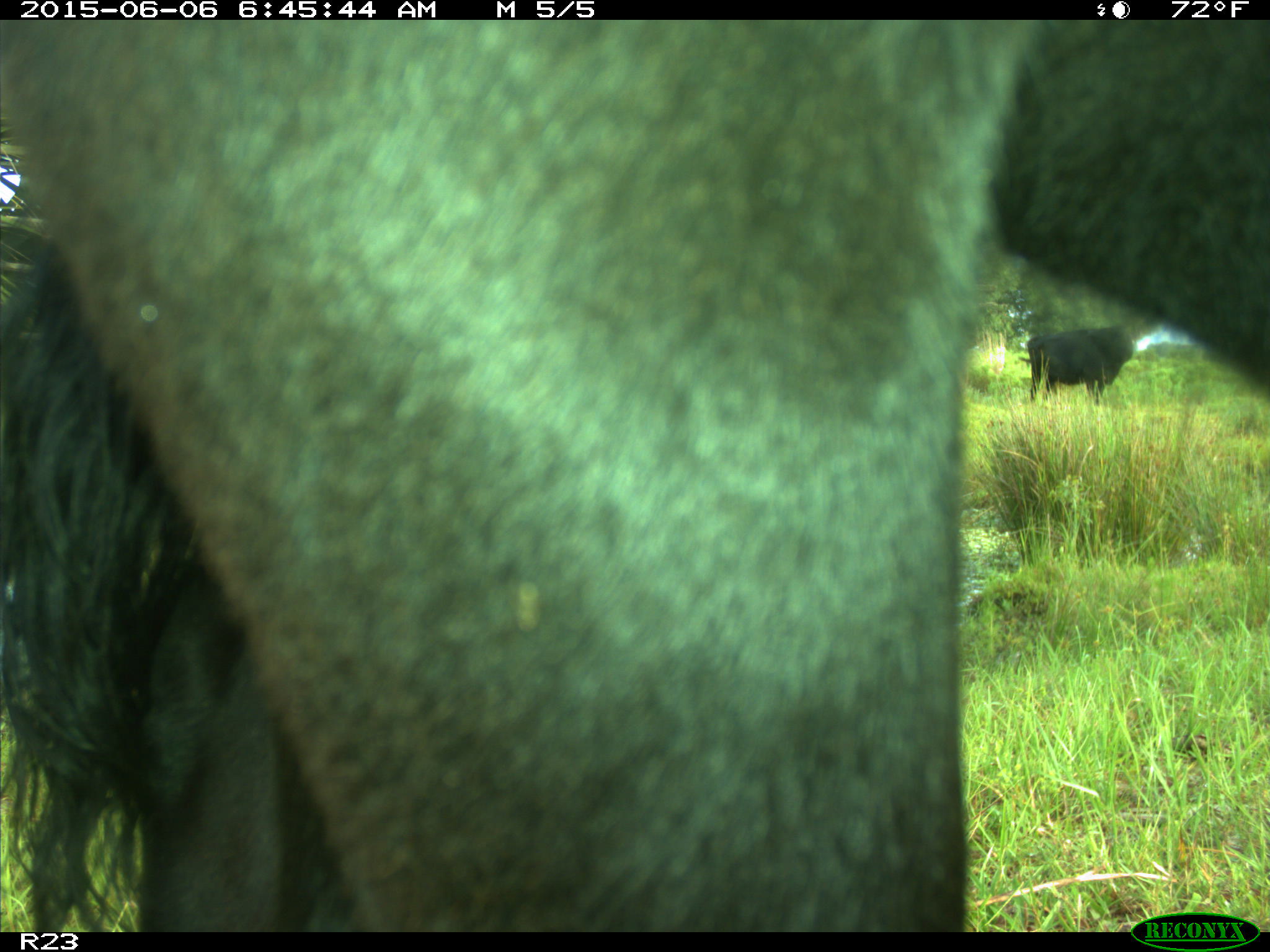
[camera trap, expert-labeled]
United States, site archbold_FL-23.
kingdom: Animalia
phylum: Chordata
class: Mammalia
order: Artiodactyla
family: Bovidae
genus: Bos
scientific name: Bos taurus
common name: domestic cow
Bos taurus (domestic cow).